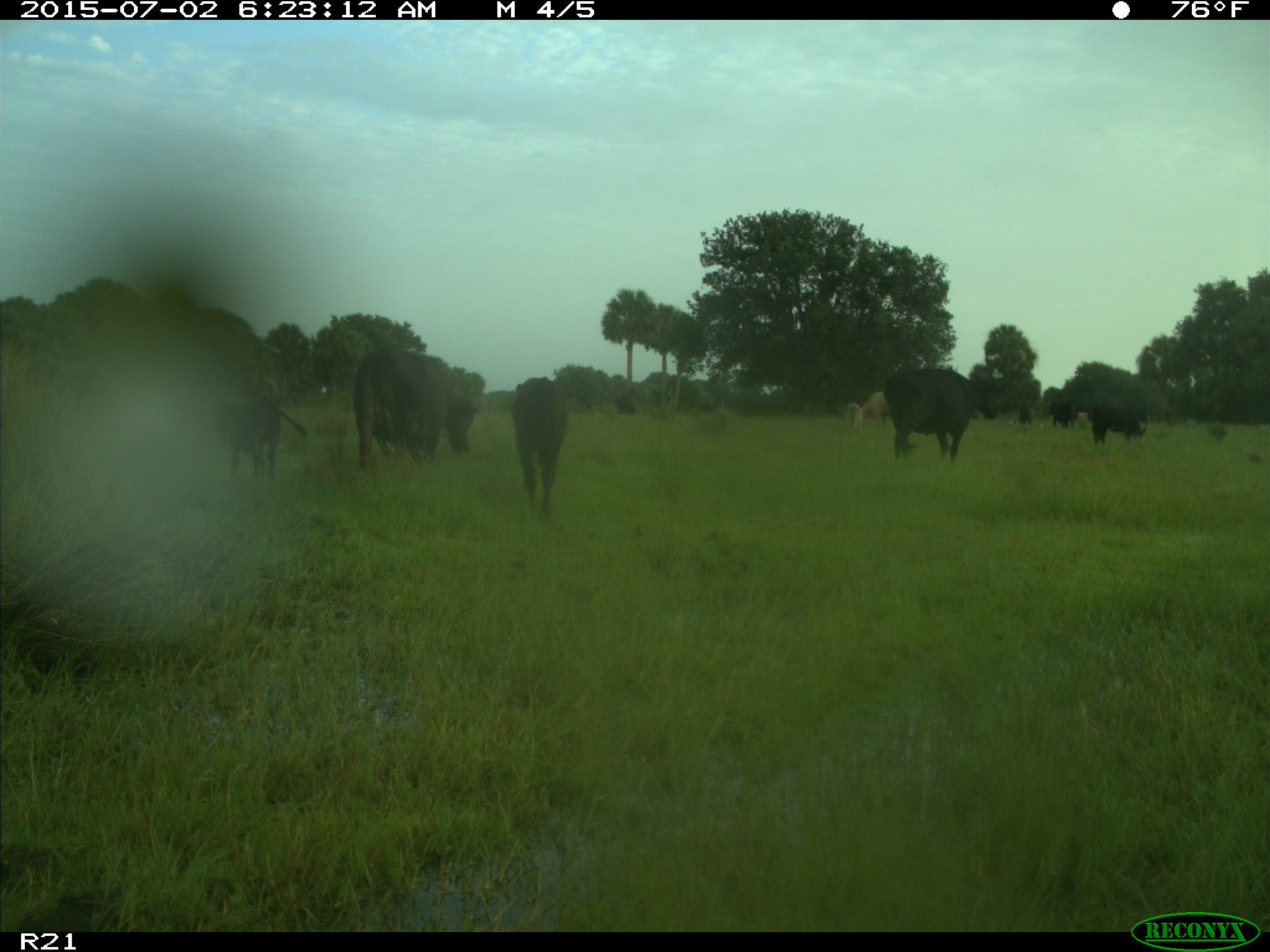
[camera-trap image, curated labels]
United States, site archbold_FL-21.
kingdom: Animalia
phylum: Chordata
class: Mammalia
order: Artiodactyla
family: Bovidae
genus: Bos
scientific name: Bos taurus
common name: domestic cow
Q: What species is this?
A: Bos taurus (domestic cow).